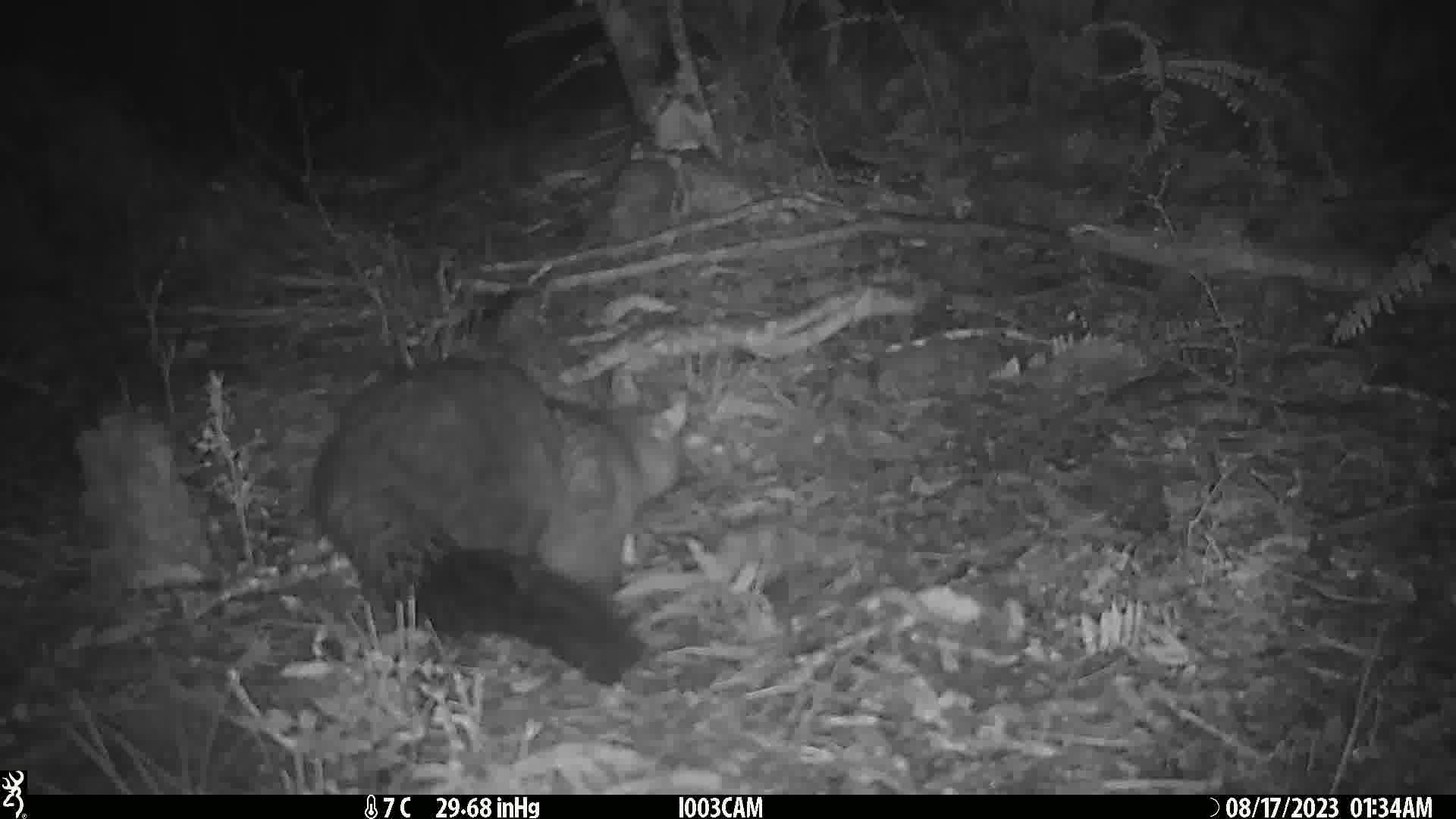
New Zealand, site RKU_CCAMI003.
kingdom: Animalia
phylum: Chordata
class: Mammalia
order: Diprotodontia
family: Phalangeridae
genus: Trichosurus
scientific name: Trichosurus vulpecula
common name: common brushtail possum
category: possum